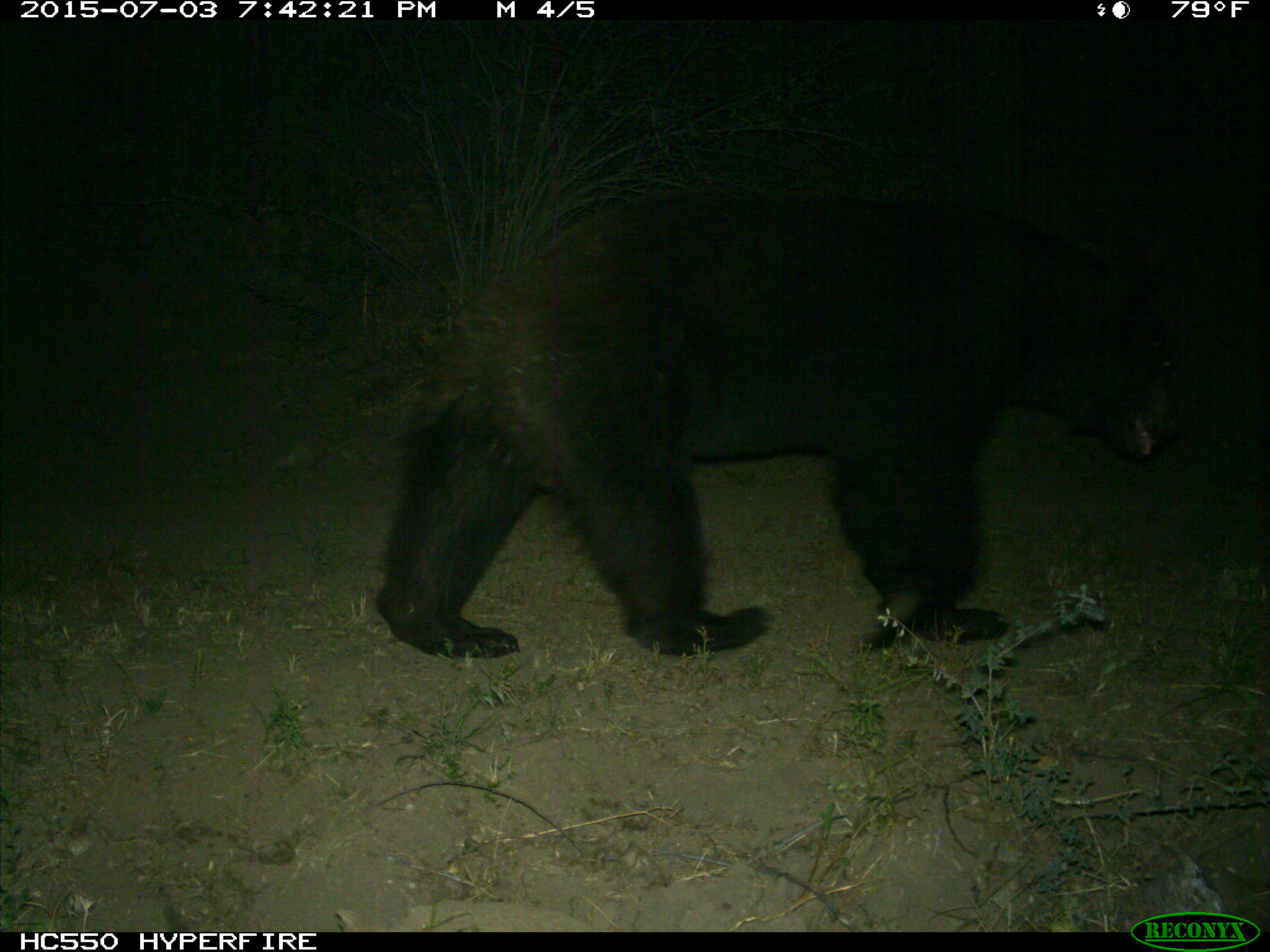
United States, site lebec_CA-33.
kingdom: Animalia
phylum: Chordata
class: Mammalia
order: Carnivora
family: Ursidae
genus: Ursus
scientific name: Ursus americanus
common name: american black bear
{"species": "Ursus americanus (american black bear)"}